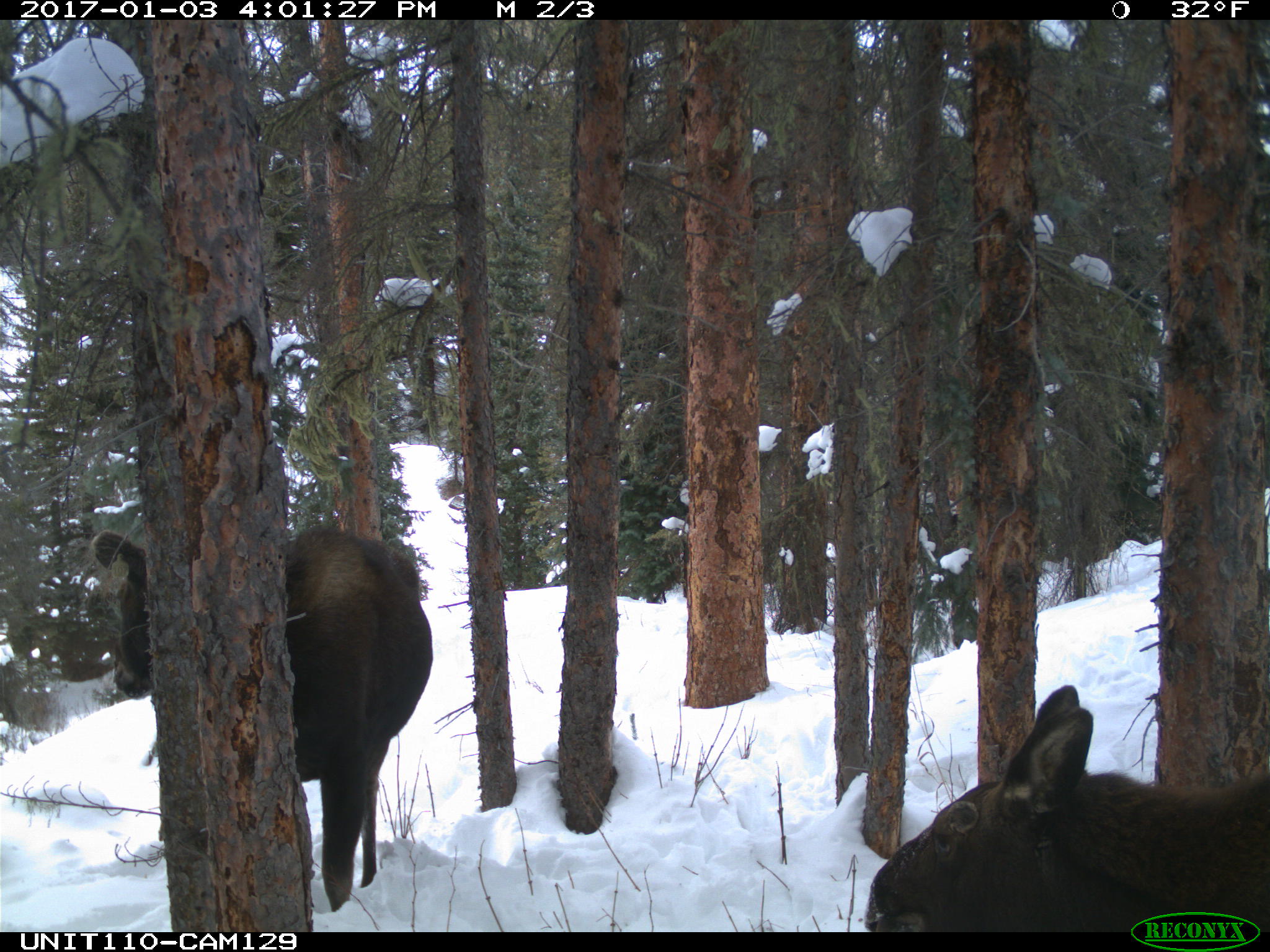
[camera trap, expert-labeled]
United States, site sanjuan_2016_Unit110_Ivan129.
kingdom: Animalia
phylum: Chordata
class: Mammalia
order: Artiodactyla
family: Cervidae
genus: Alces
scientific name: Alces alces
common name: moose